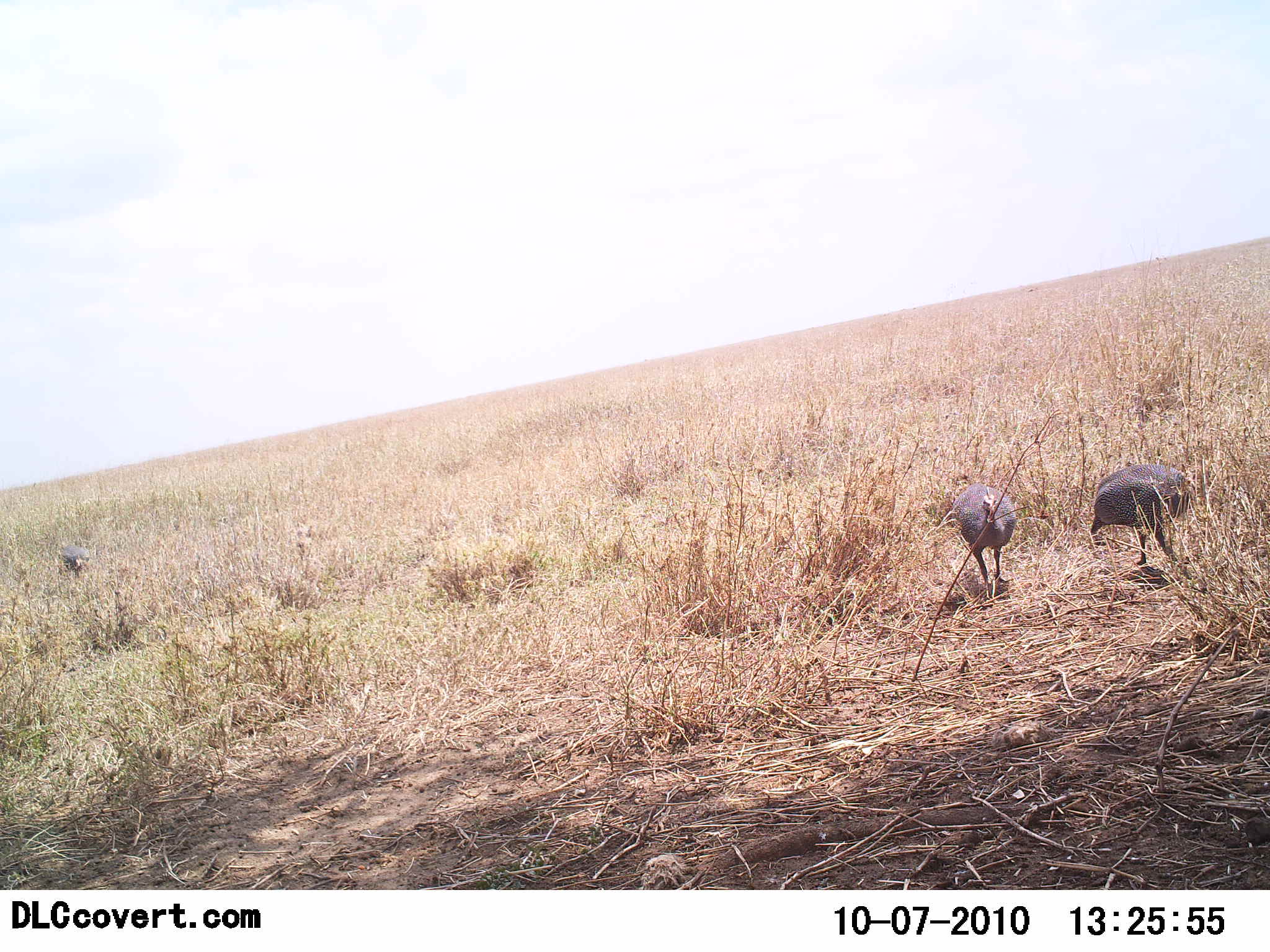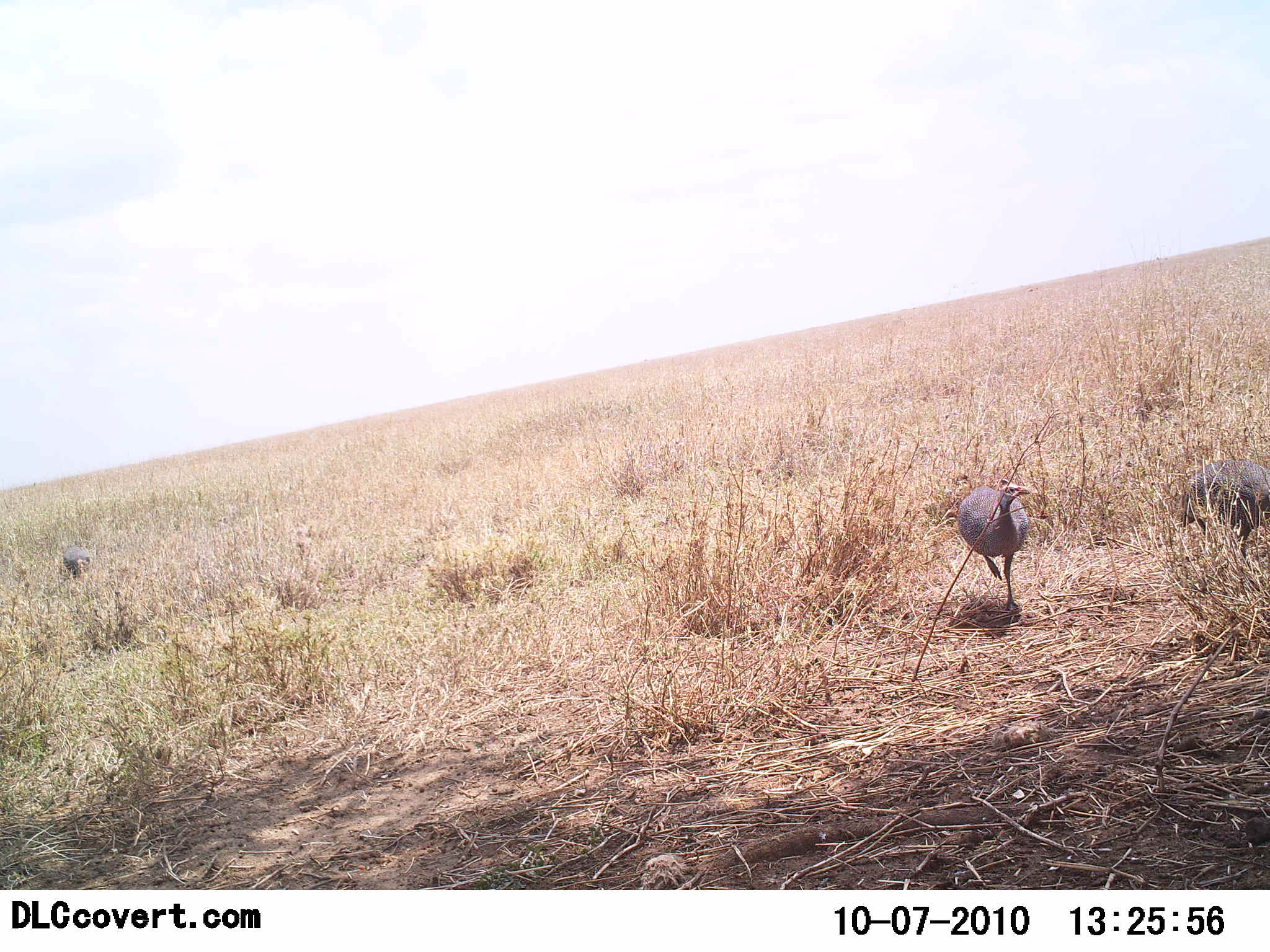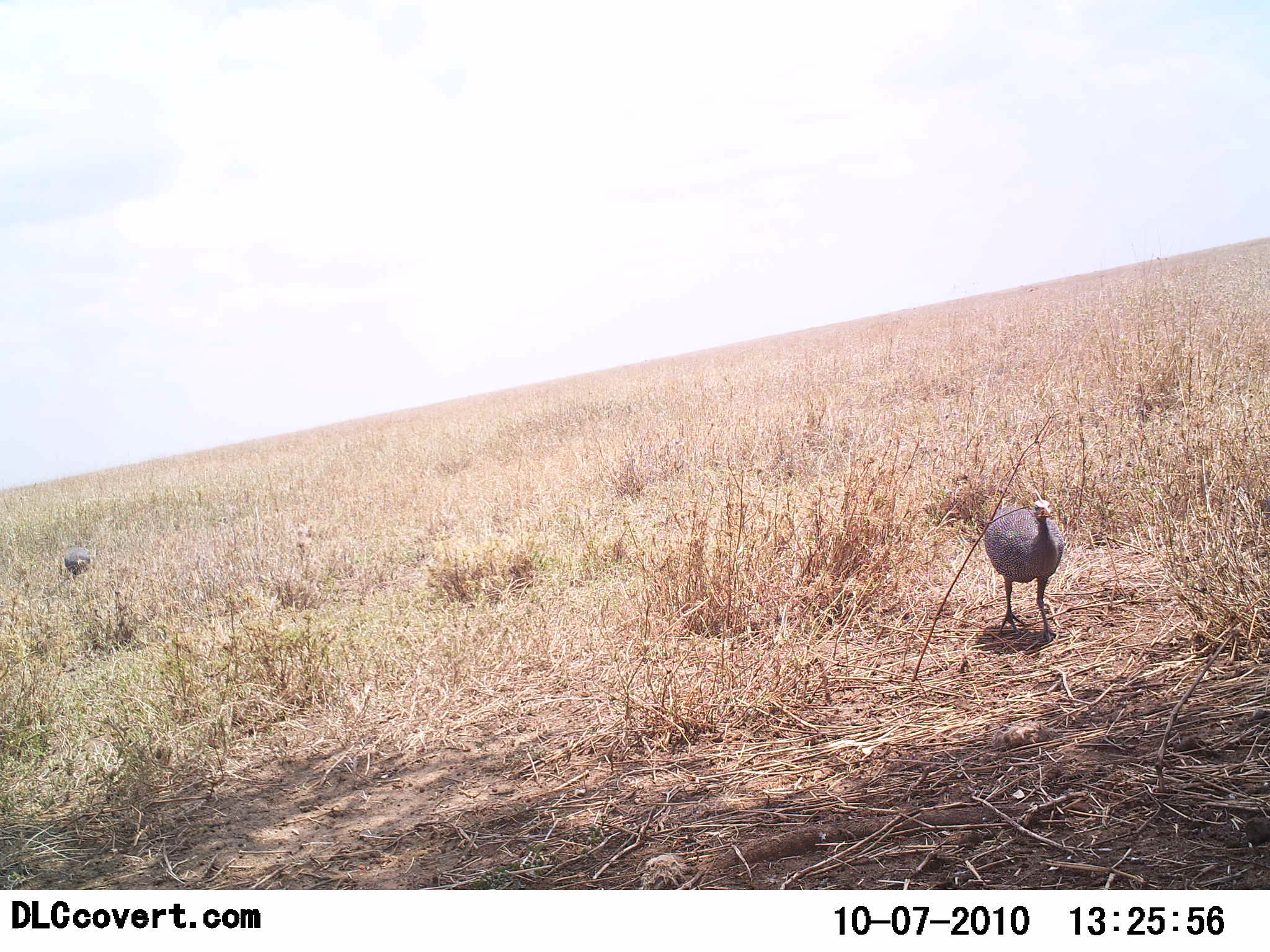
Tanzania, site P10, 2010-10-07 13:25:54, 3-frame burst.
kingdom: Animalia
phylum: Chordata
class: Aves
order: Galliformes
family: Numididae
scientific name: Numididae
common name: guinea fowl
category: guineafowl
Guineafowl (guinea fowl) (Numididae), count 3. Behavior (volunteer vote fractions): standing 0%, resting 0%, moving 92%, interacting 0%. Young present (vote fraction): 0%. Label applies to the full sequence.